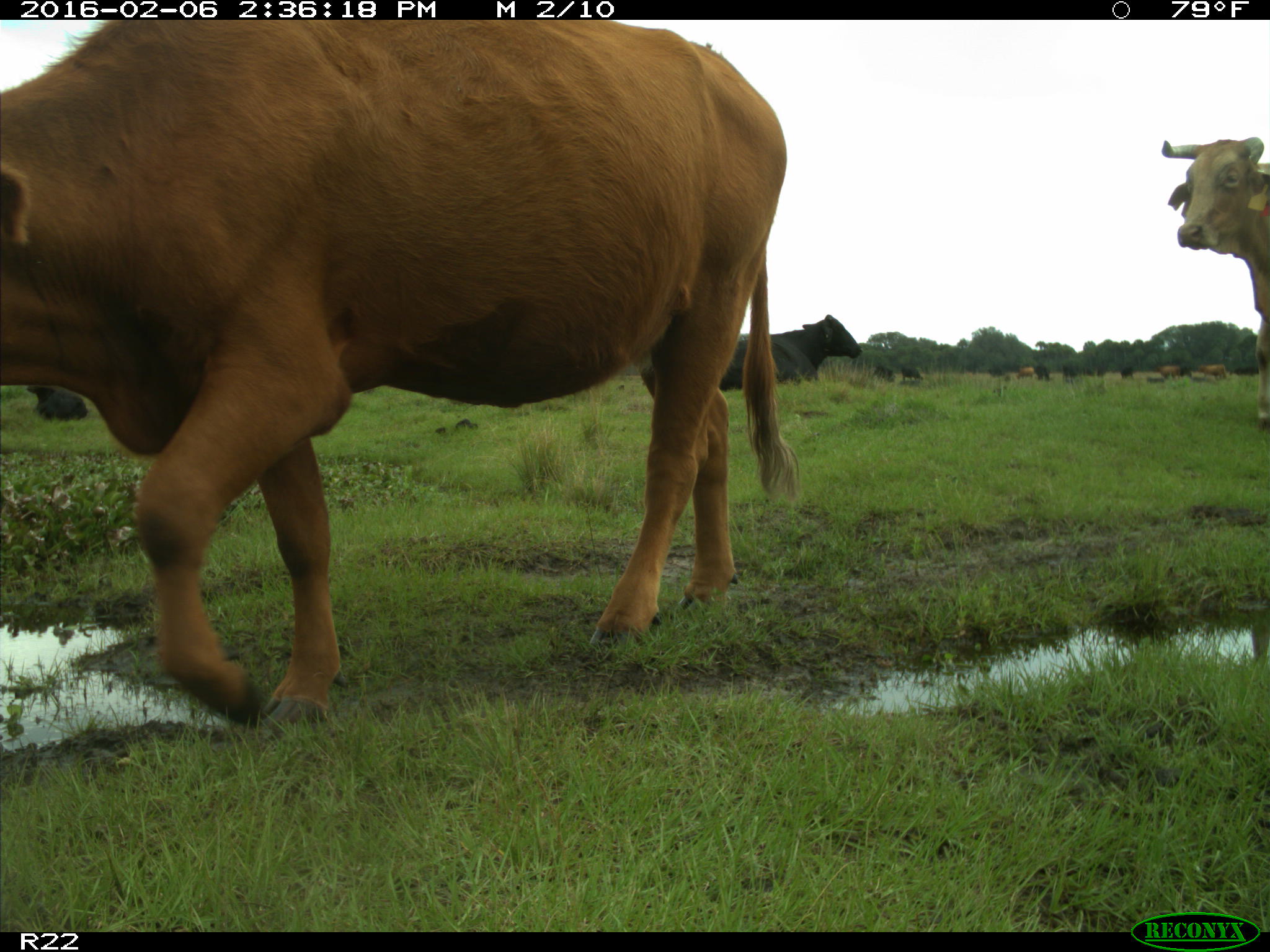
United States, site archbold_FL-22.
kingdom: Animalia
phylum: Chordata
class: Mammalia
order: Artiodactyla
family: Bovidae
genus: Bos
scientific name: Bos taurus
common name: domestic cow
Bos taurus (domestic cow).